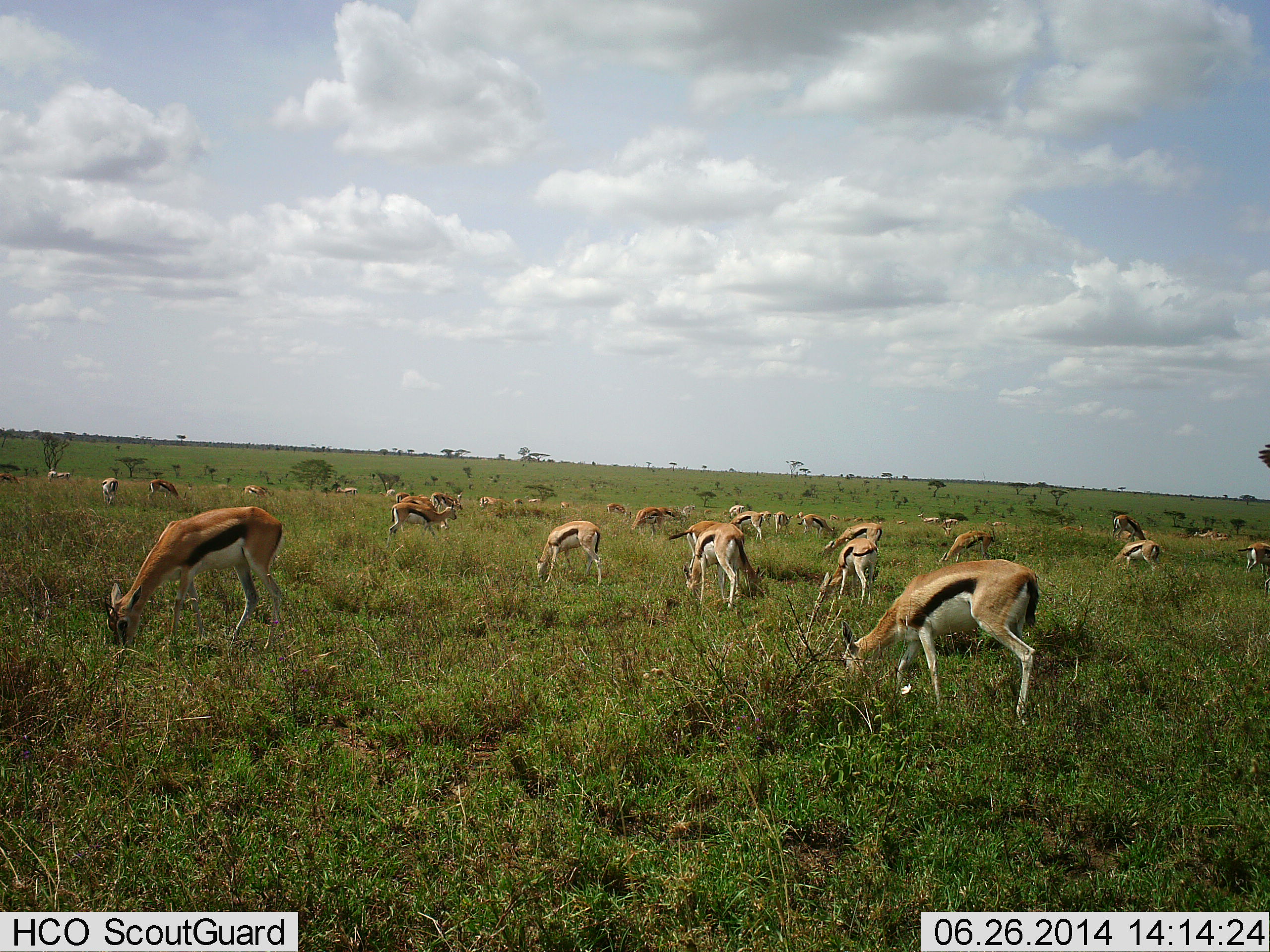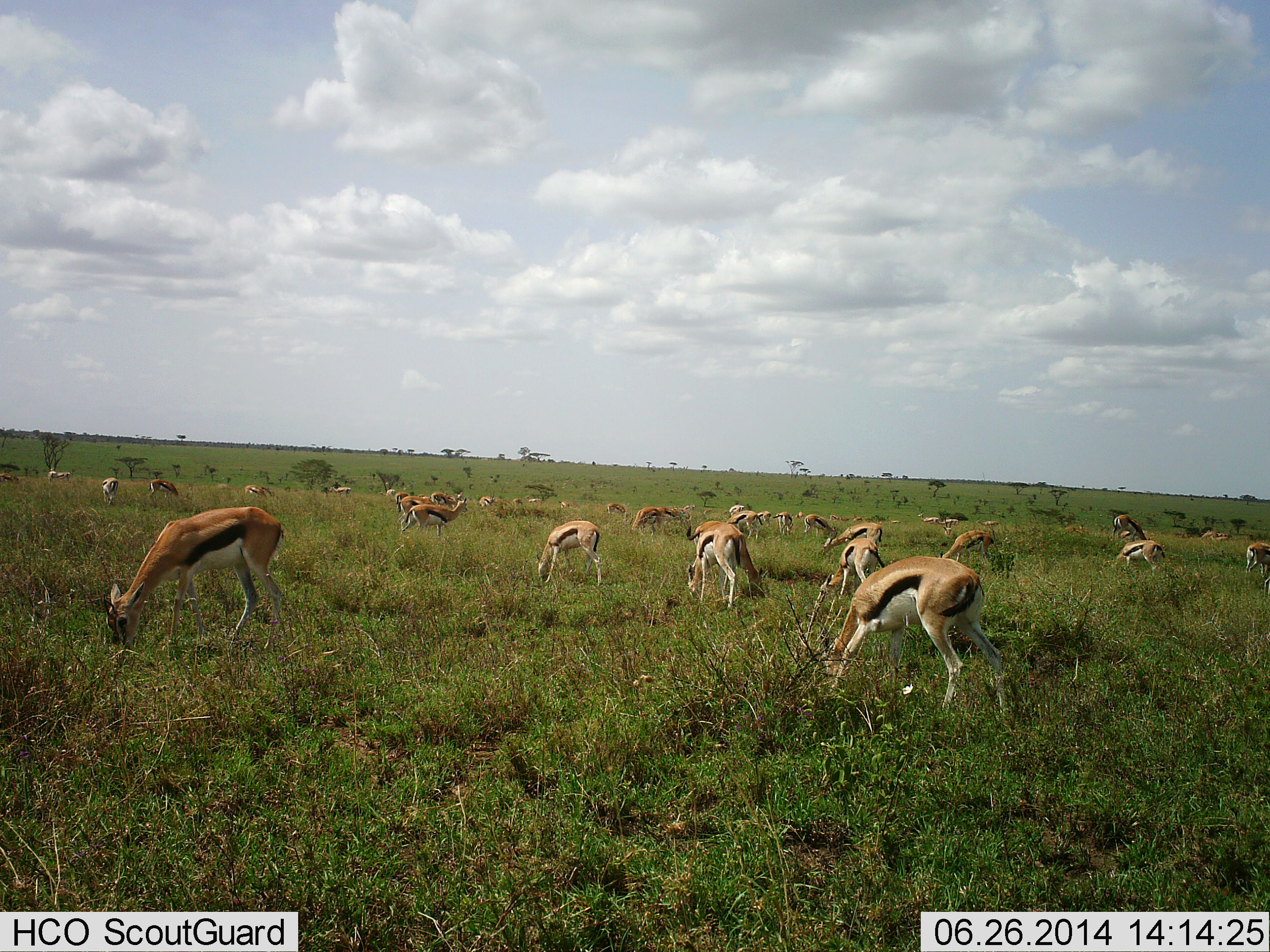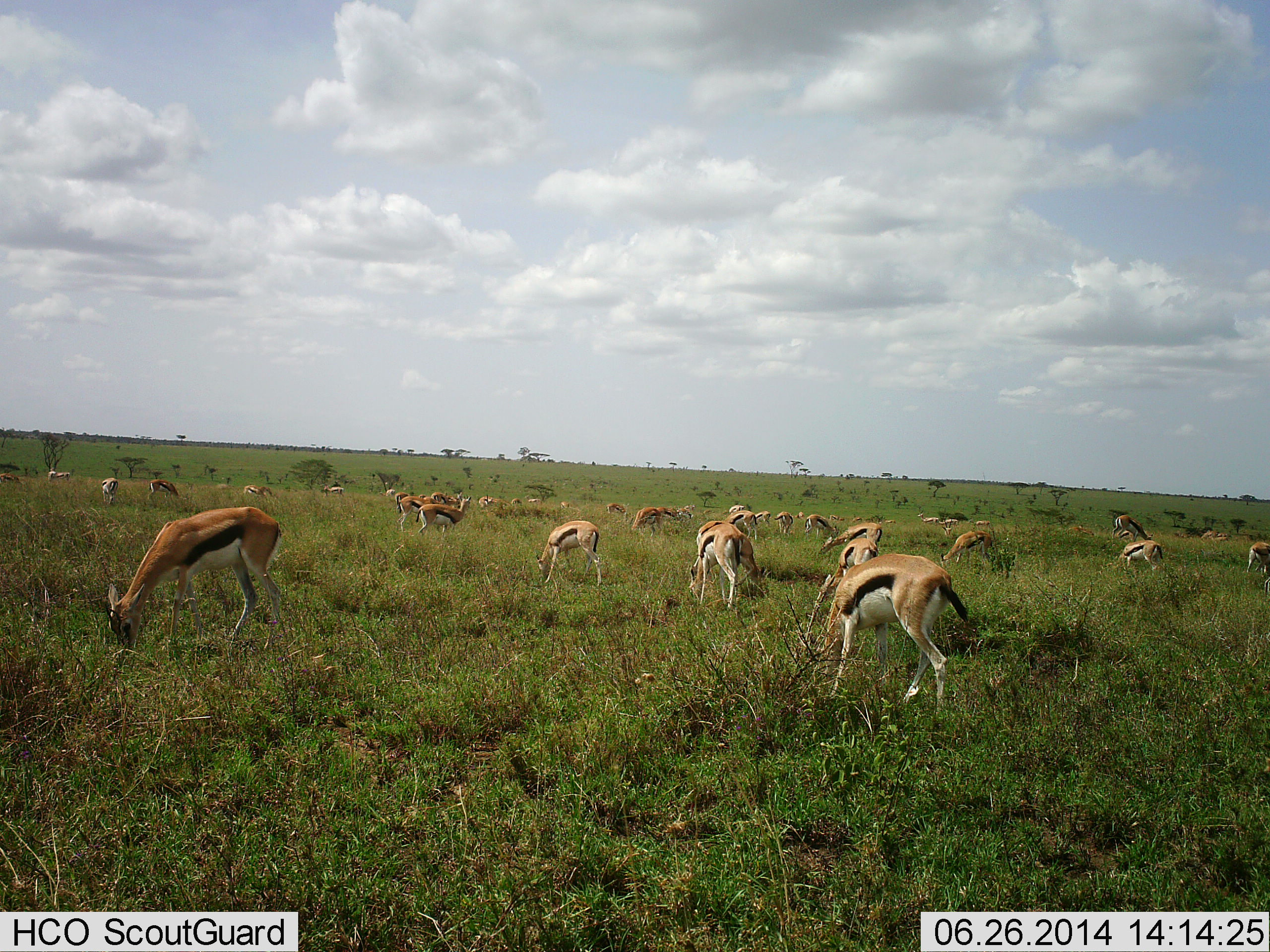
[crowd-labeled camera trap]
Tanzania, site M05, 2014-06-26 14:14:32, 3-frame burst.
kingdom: Animalia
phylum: Chordata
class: Mammalia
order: Artiodactyla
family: Bovidae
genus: Eudorcas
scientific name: Eudorcas thomsonii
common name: thomson's gazelle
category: gazellethomsons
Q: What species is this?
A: Gazellethomsons (thomson's gazelle) (Eudorcas thomsonii).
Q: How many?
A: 11-50.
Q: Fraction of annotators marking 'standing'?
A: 40%.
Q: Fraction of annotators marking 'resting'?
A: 0%.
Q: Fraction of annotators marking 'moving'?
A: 30%.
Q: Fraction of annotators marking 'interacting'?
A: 0%.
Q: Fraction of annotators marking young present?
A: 0%.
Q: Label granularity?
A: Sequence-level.